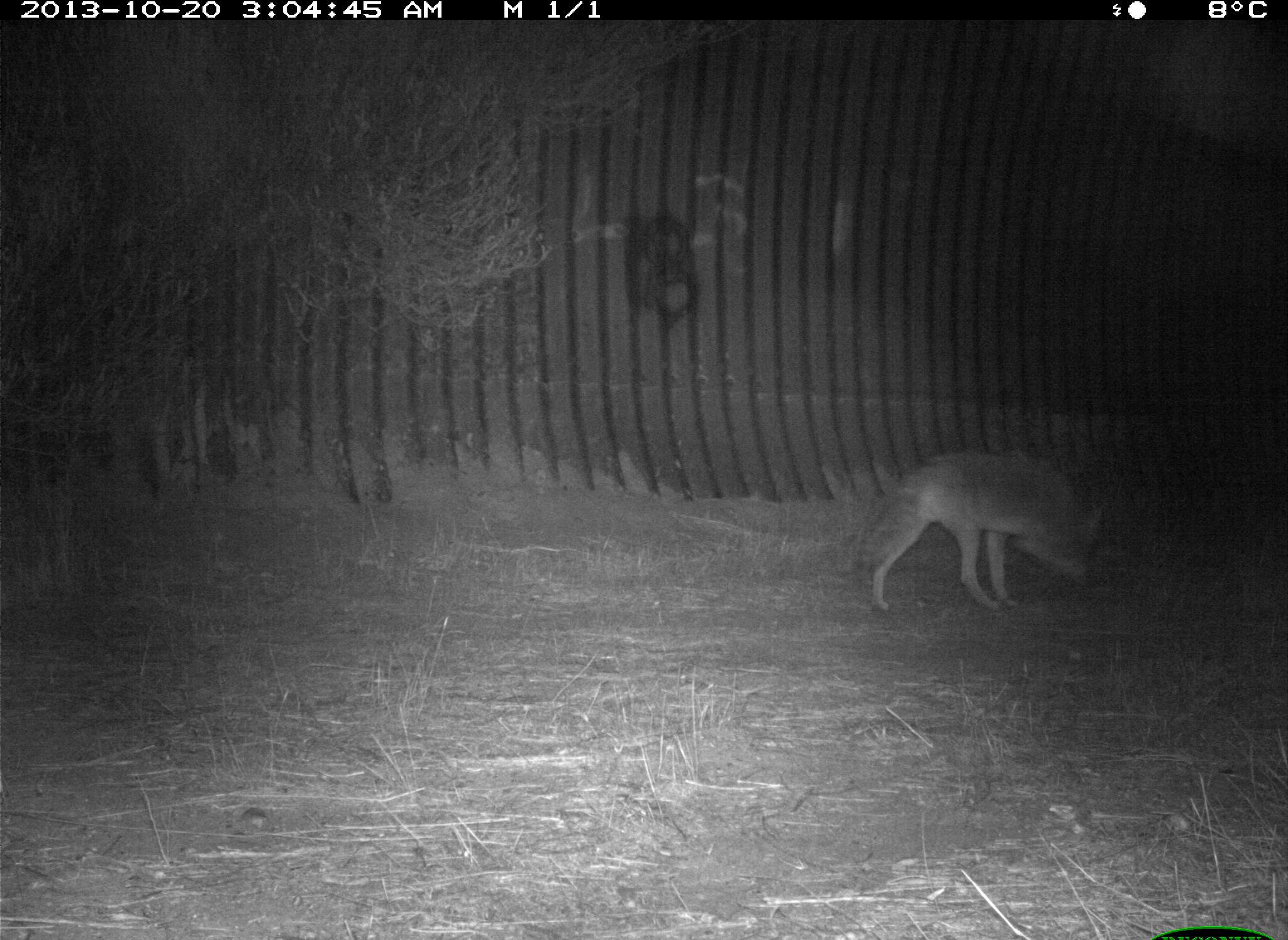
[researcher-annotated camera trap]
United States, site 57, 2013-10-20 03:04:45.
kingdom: Animalia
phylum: Chordata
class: Mammalia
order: Carnivora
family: Canidae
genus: Canis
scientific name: Canis latrans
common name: coyote